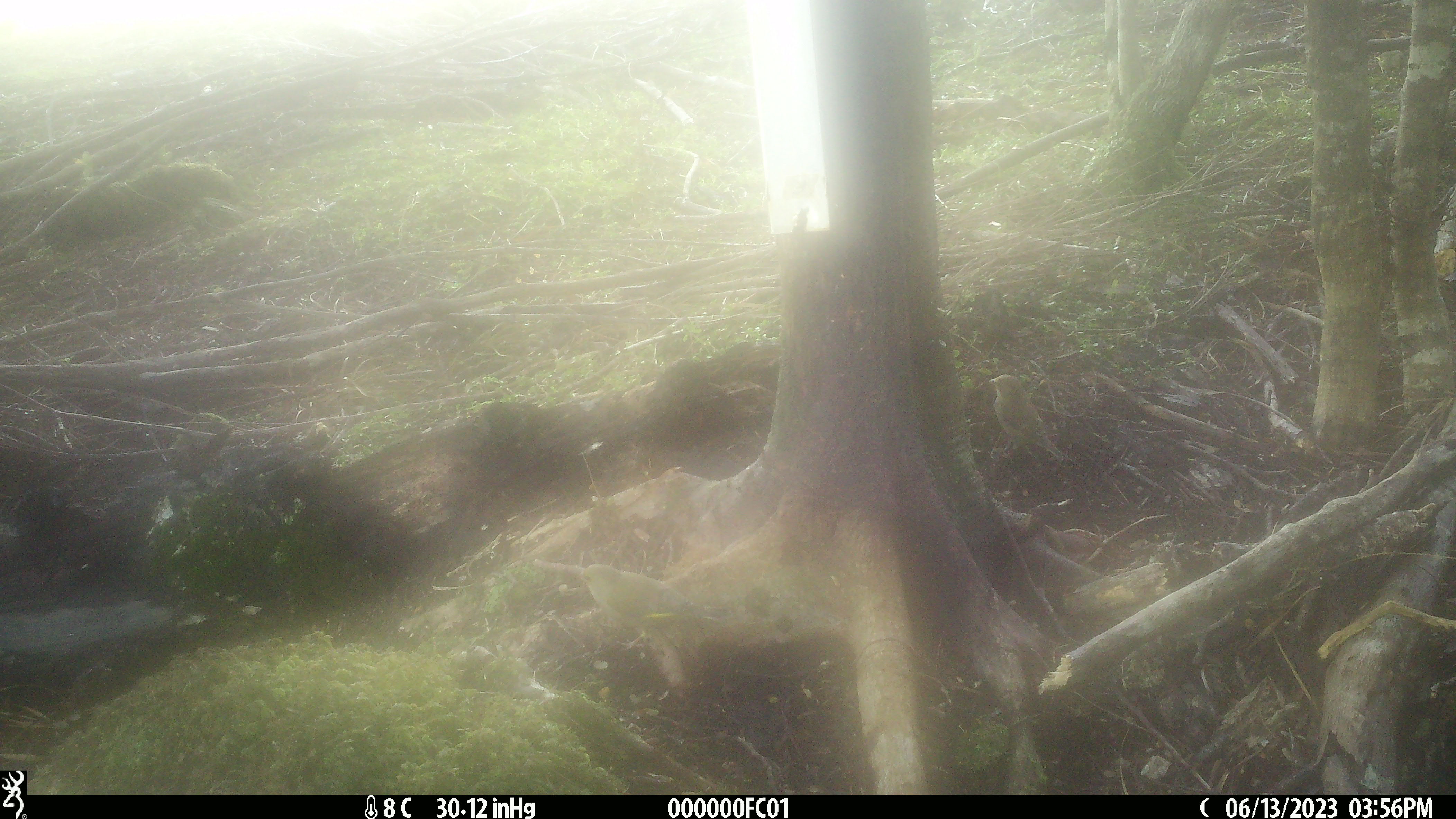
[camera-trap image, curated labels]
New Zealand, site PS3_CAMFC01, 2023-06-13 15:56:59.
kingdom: Animalia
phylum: Chordata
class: Aves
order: Passeriformes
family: Fringillidae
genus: Chloris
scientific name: Chloris chloris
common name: greenfinch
Greenfinch (Chloris chloris).